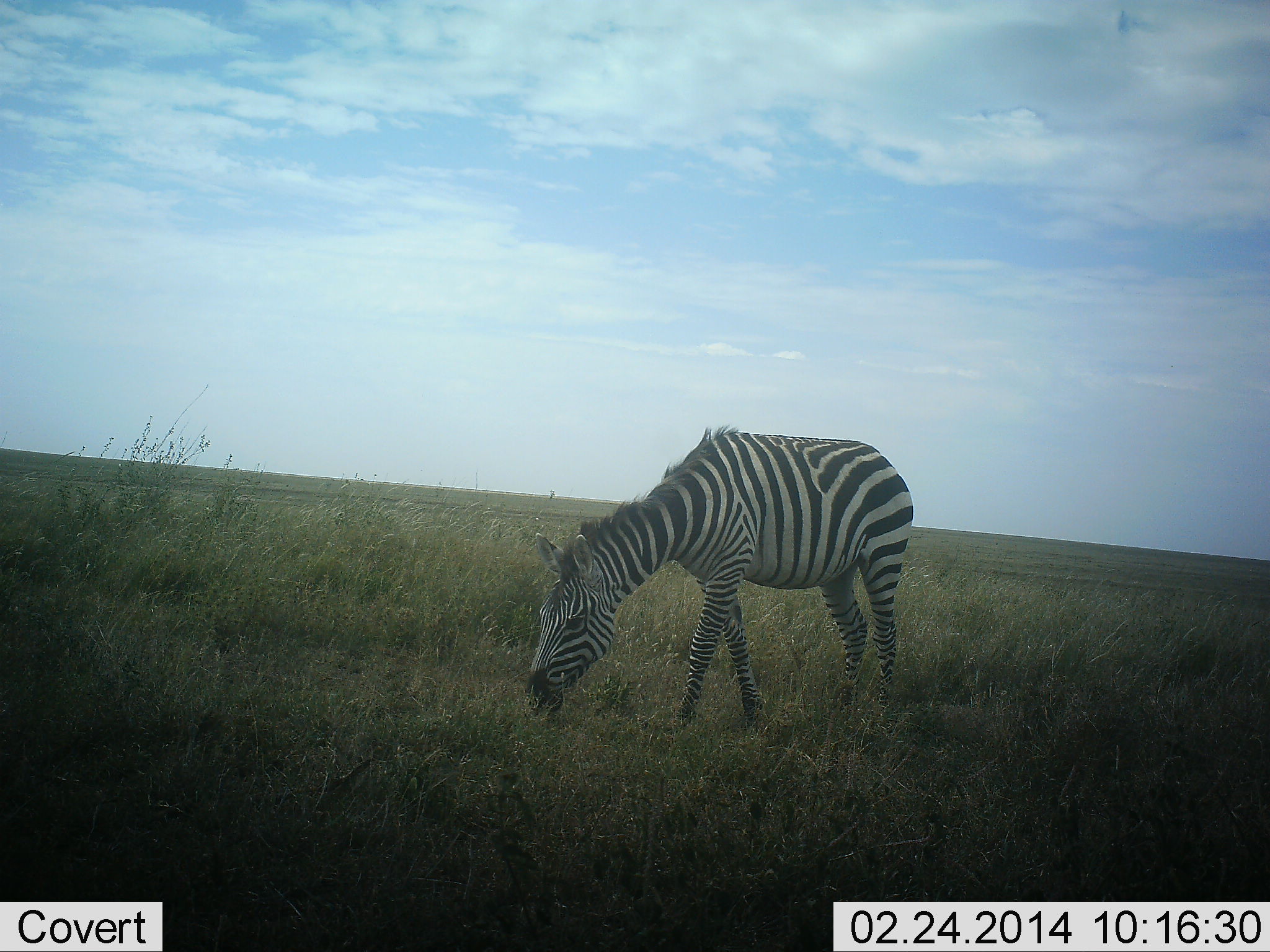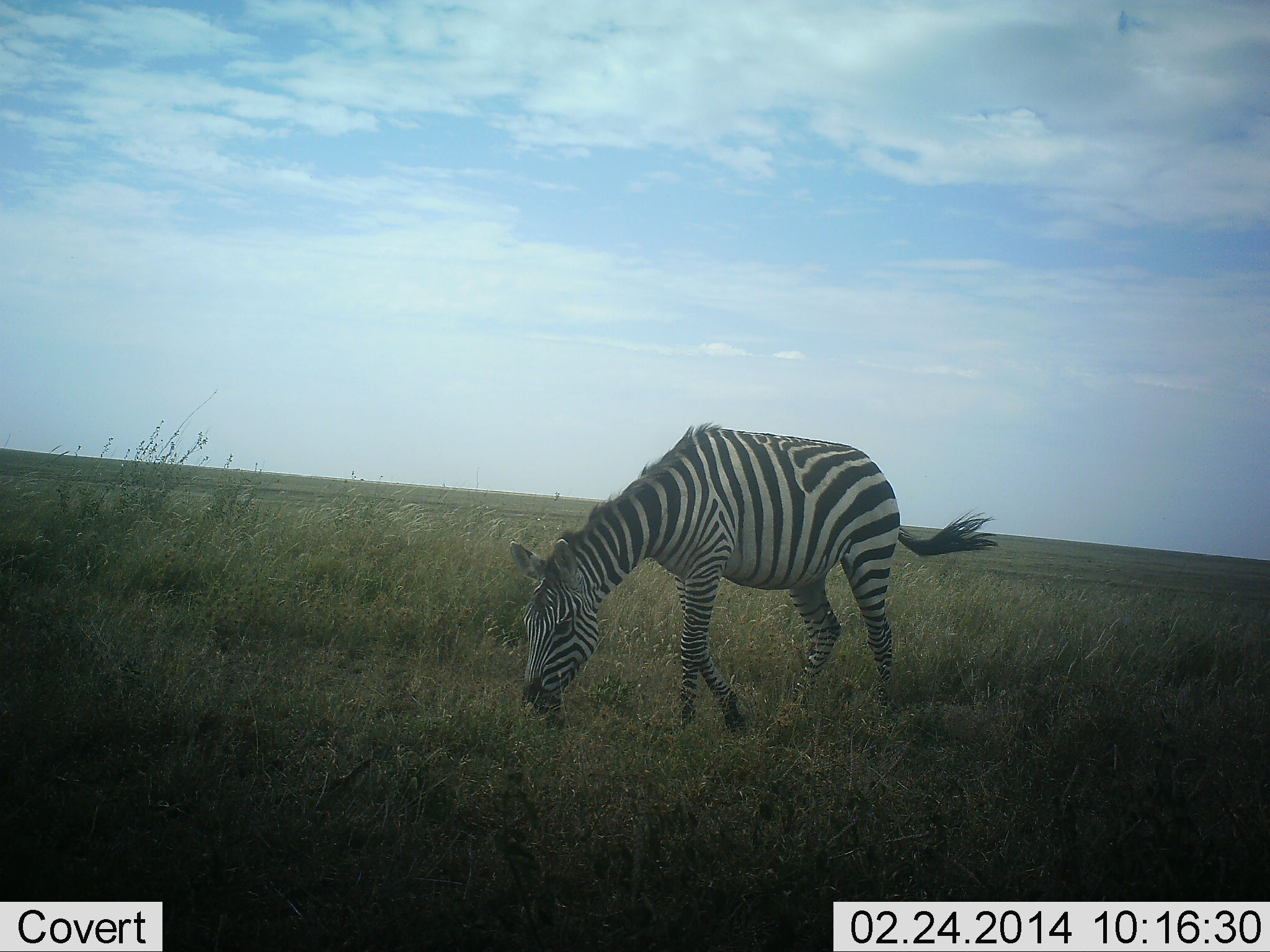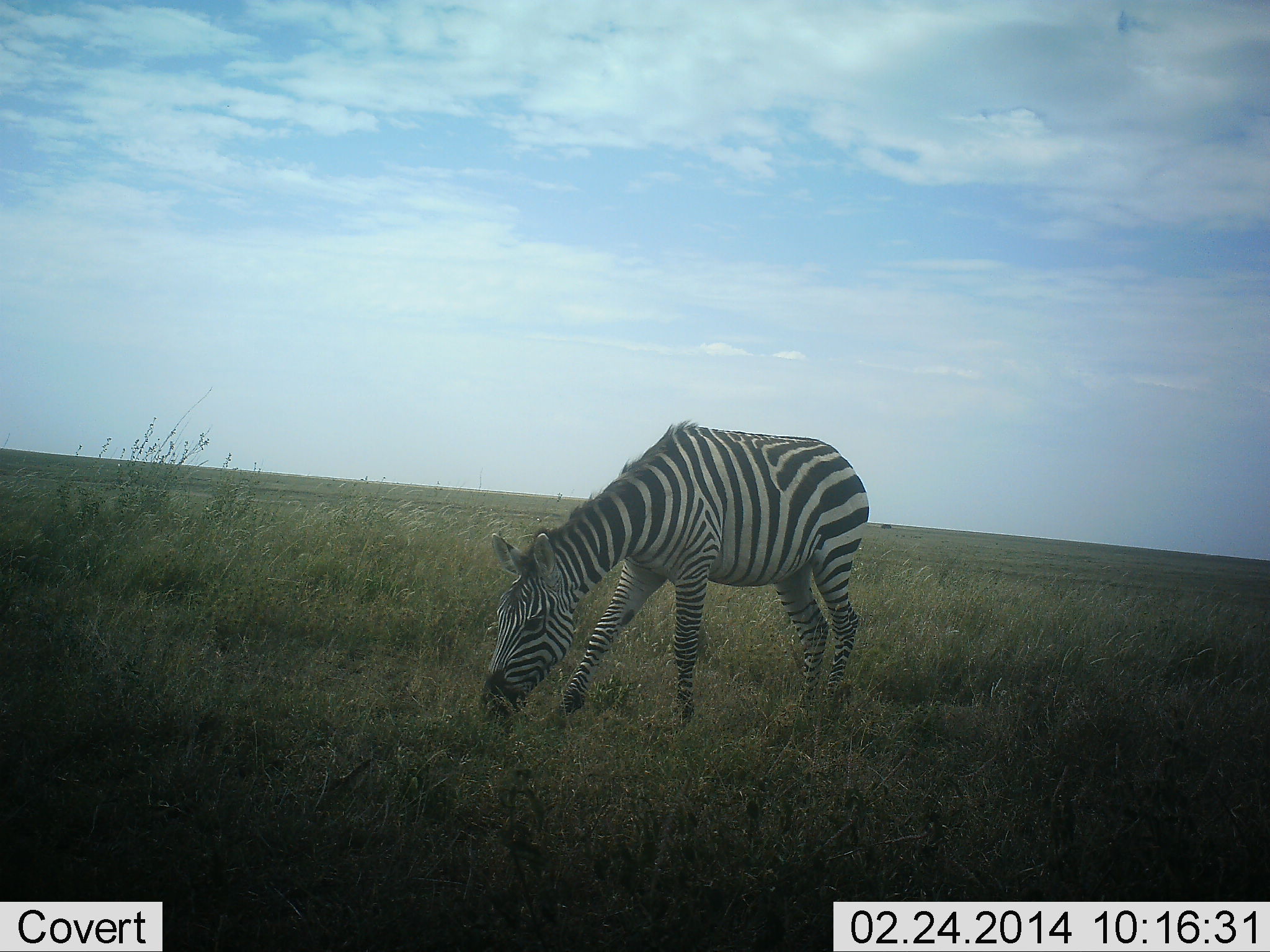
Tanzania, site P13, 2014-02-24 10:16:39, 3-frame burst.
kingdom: Animalia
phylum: Chordata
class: Mammalia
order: Perissodactyla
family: Equidae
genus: Equus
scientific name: Equus quagga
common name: plains zebra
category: zebra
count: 1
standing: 40%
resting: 0%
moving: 0%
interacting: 0%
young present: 0%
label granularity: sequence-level